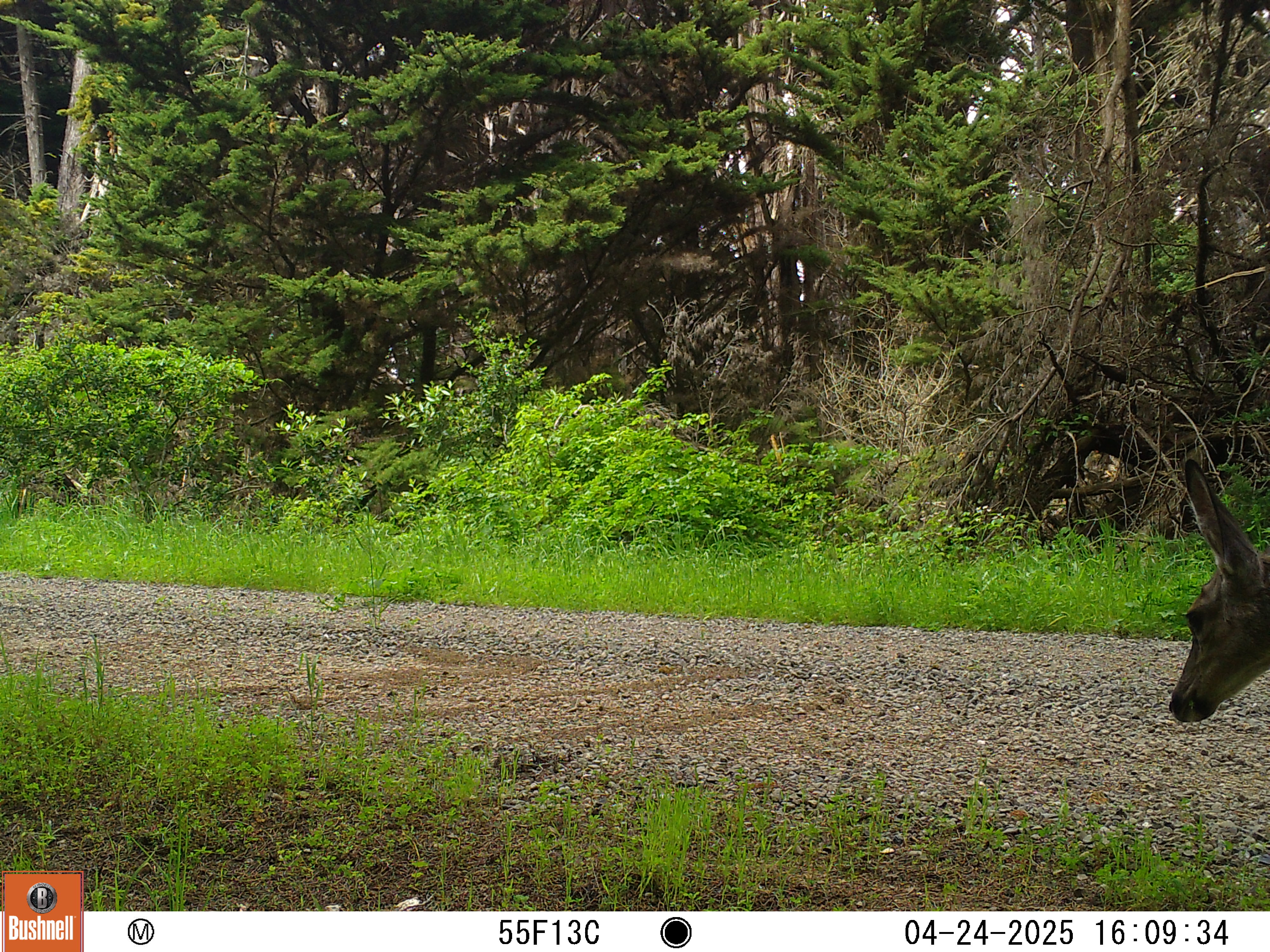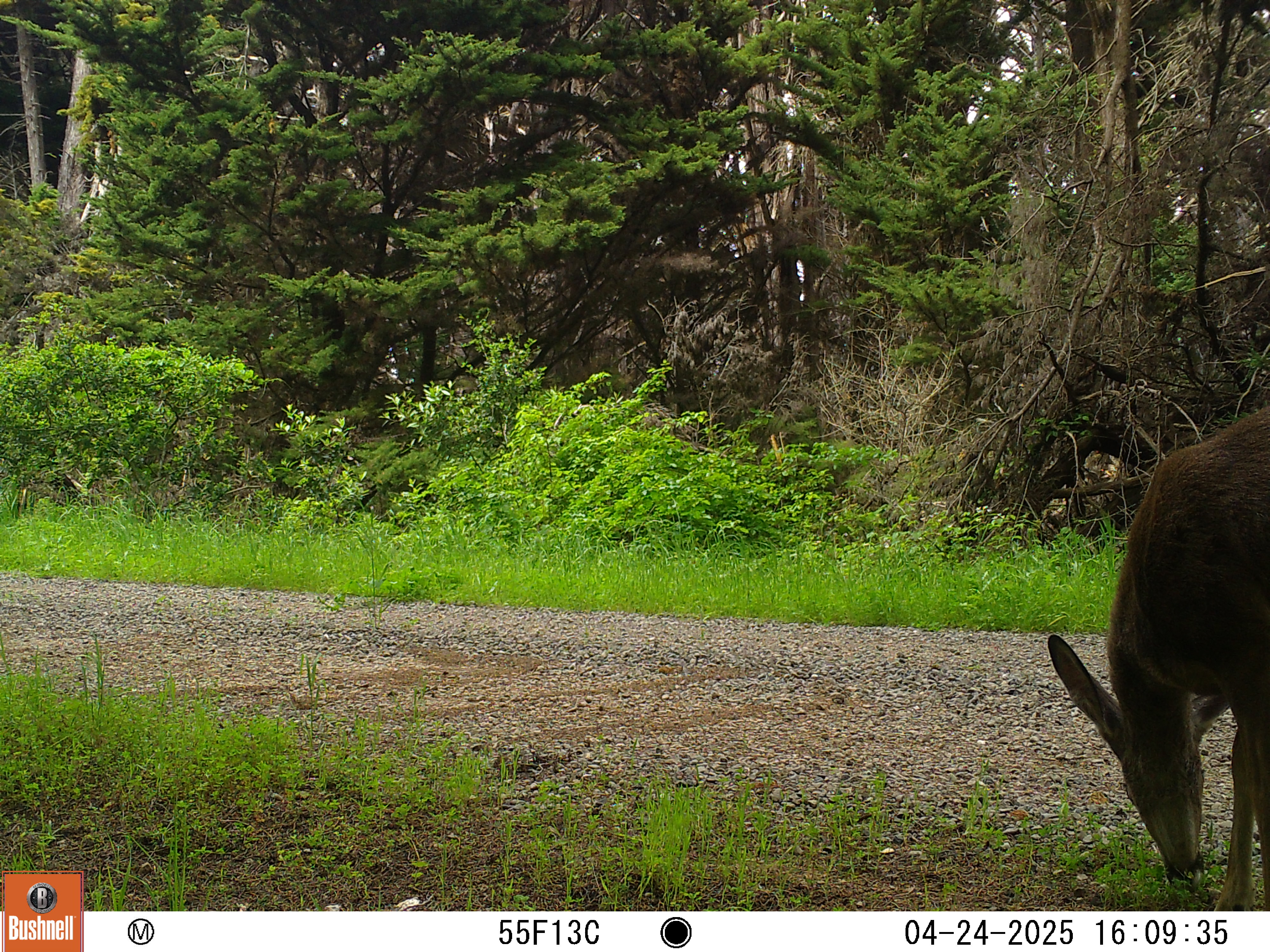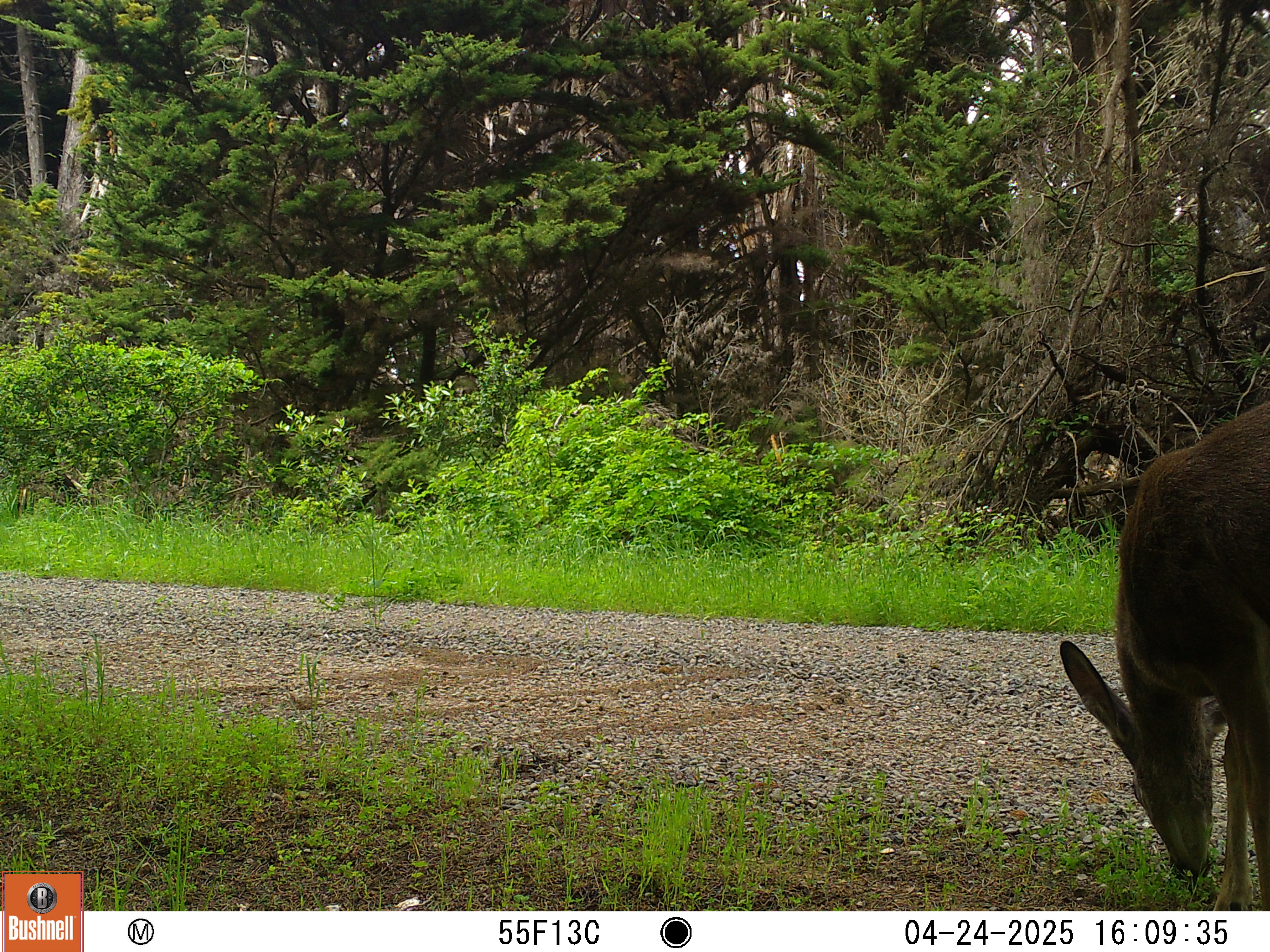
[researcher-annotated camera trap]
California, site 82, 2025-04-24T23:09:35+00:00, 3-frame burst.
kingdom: Animalia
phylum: Chordata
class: Mammalia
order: Artiodactyla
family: Cervidae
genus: Odocoileus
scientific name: Odocoileus hemionus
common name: mule deer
Mule deer (Odocoileus hemionus).